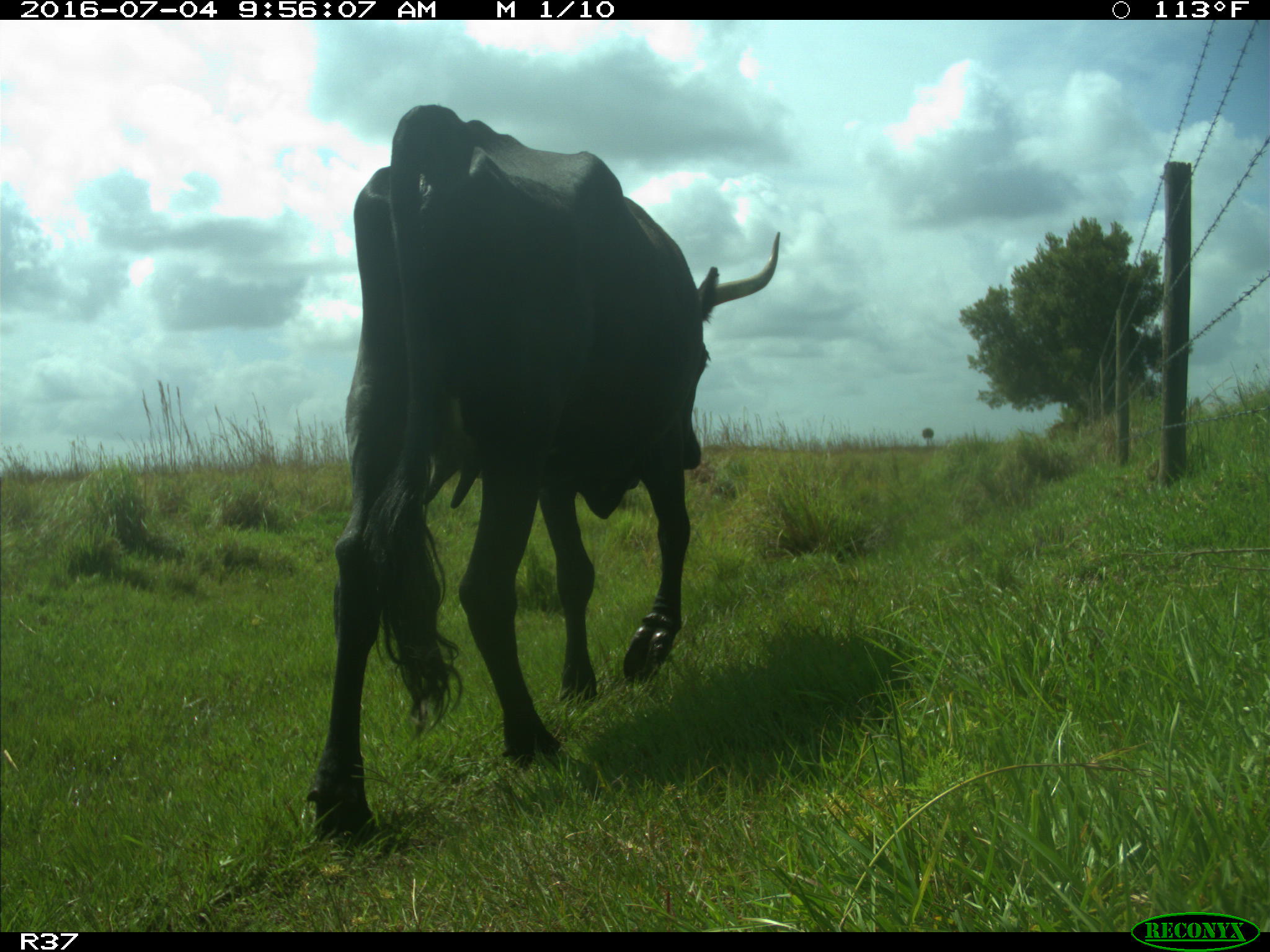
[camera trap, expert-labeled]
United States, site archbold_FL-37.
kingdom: Animalia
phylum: Chordata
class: Mammalia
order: Artiodactyla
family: Bovidae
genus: Bos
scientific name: Bos taurus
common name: domestic cow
Bos taurus (domestic cow).